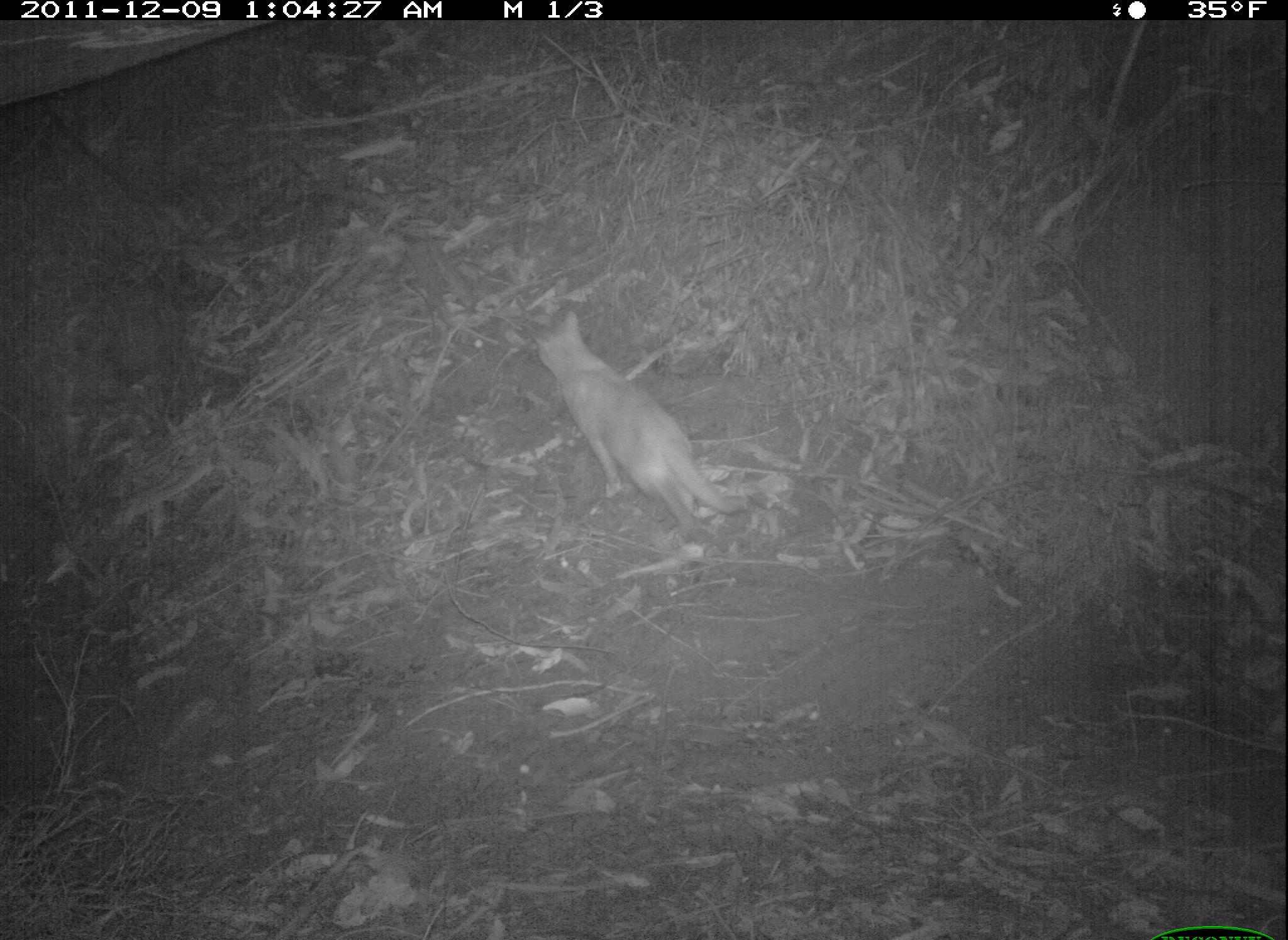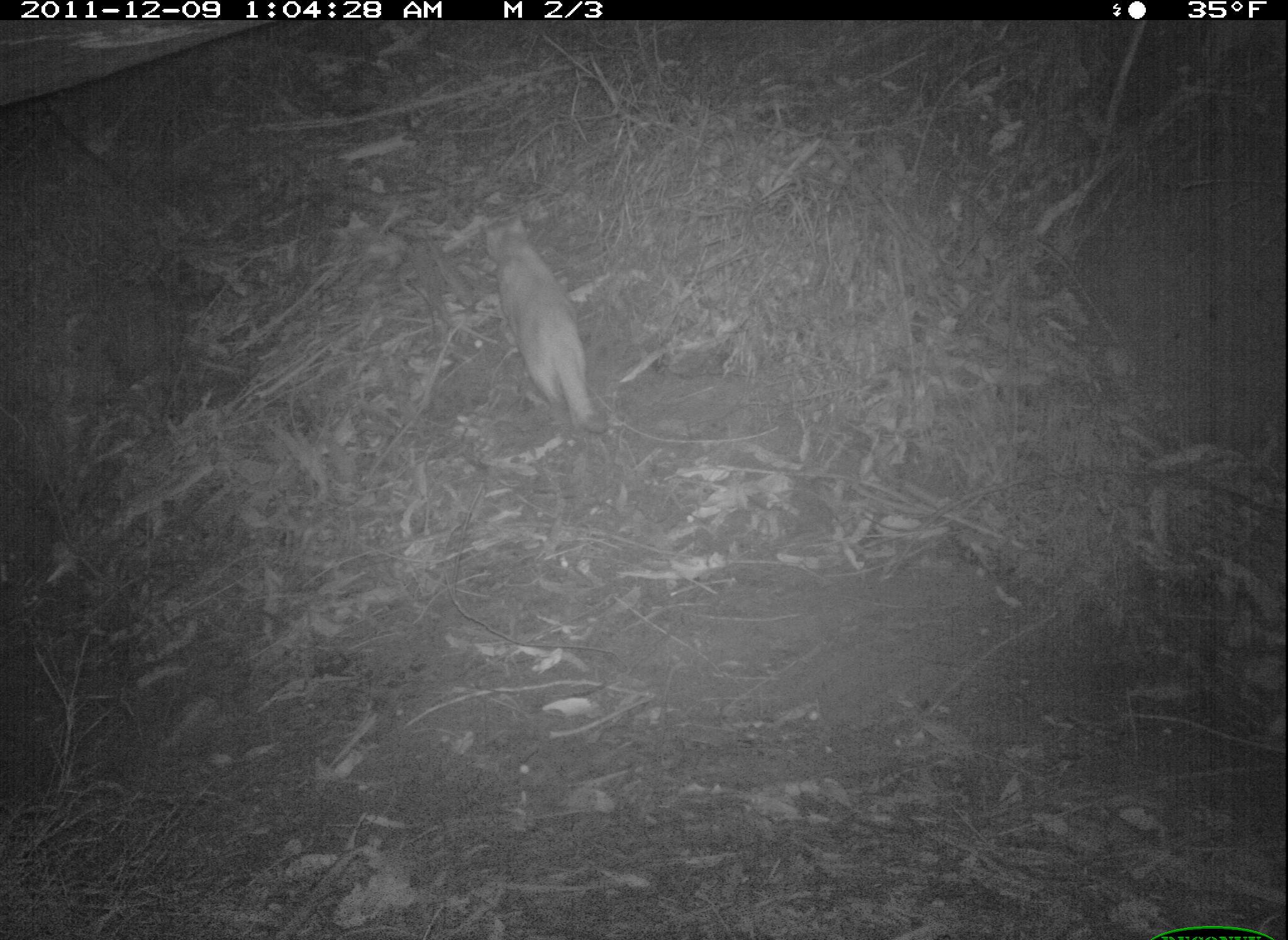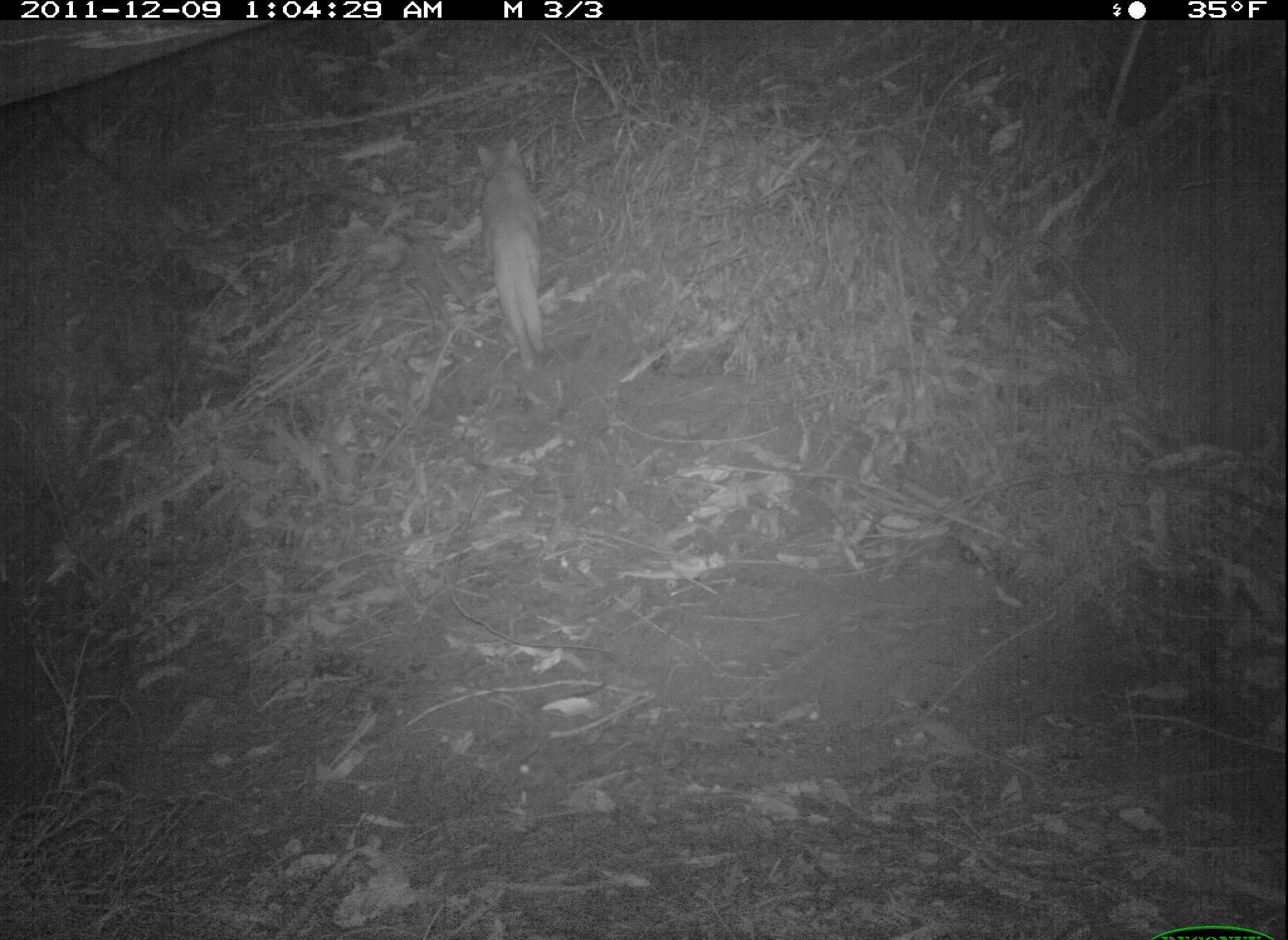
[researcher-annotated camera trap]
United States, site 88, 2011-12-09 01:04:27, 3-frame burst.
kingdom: Animalia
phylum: Chordata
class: Mammalia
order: Carnivora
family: Canidae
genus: Canis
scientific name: Canis familiaris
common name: domestic dog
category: dog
Dog (domestic dog) (Canis familiaris).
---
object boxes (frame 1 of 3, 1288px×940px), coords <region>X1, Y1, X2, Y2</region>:
dog: <region>528, 293, 755, 548</region>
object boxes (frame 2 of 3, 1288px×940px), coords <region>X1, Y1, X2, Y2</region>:
dog: <region>480, 214, 610, 440</region>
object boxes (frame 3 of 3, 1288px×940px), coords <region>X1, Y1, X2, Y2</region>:
dog: <region>448, 116, 612, 411</region>